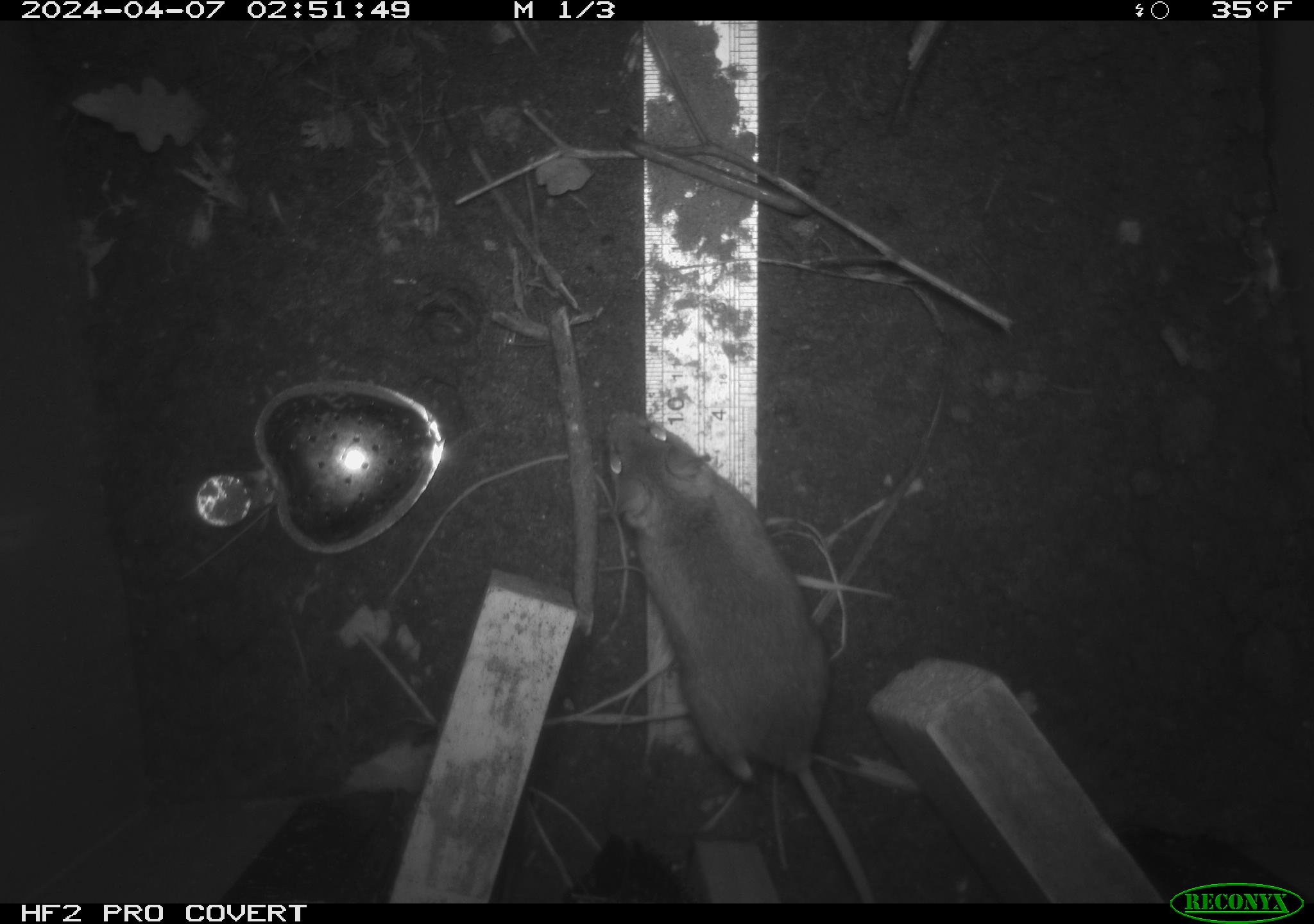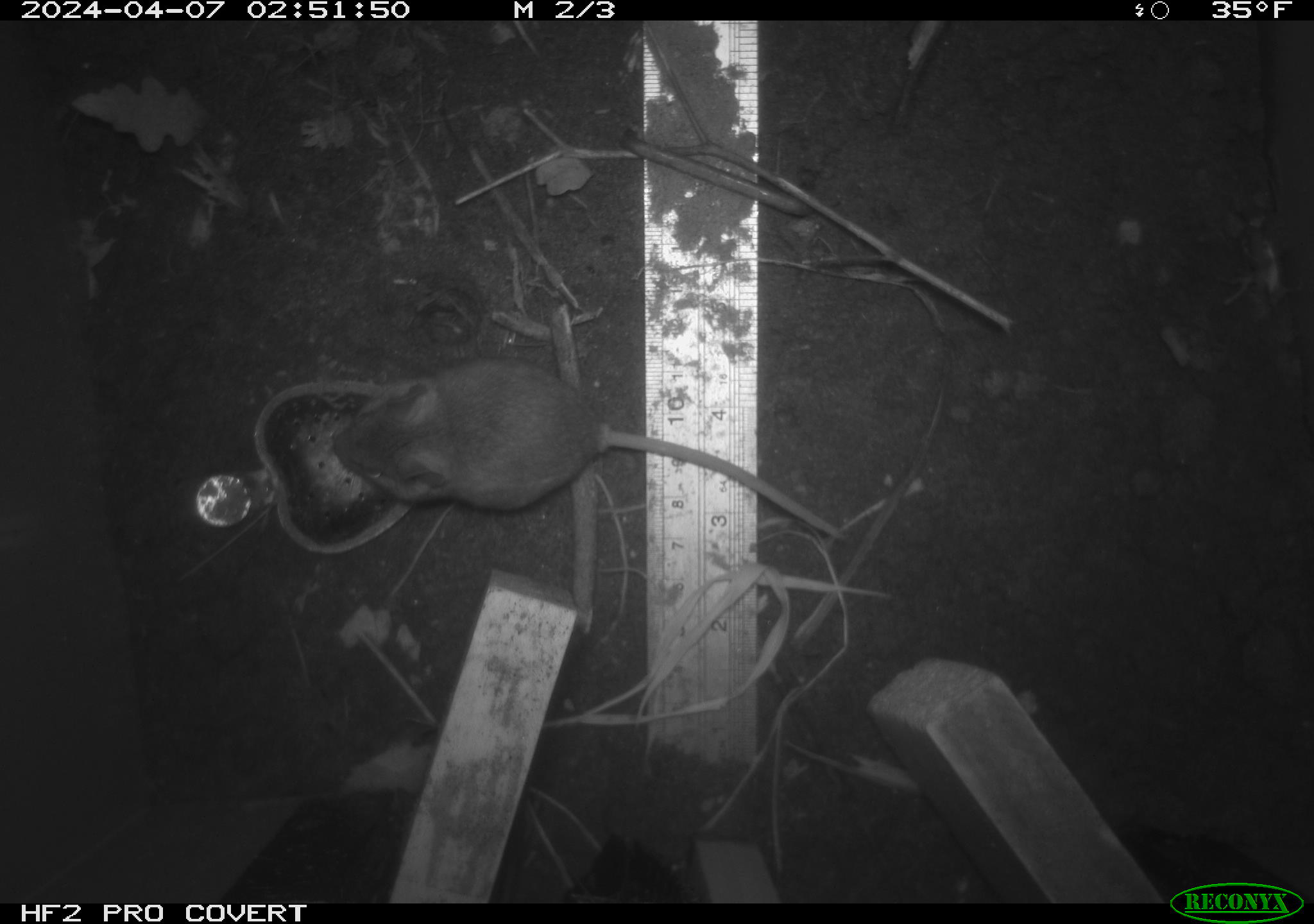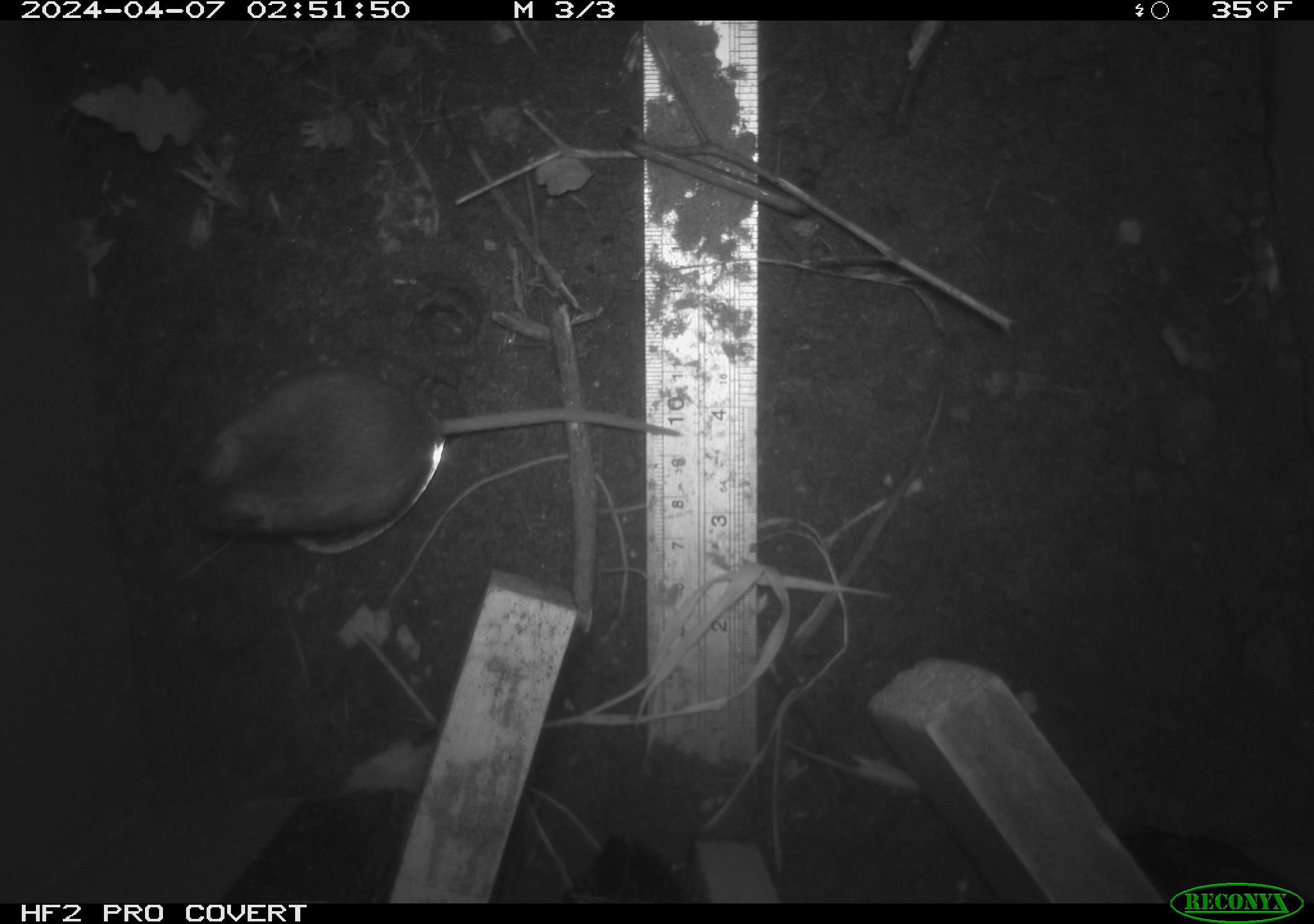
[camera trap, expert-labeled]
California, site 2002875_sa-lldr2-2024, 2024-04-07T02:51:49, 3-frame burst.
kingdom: Animalia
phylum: Chordata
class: Mammalia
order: Rodentia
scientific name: Rodentia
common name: rodent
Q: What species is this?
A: Rodent (Rodentia).